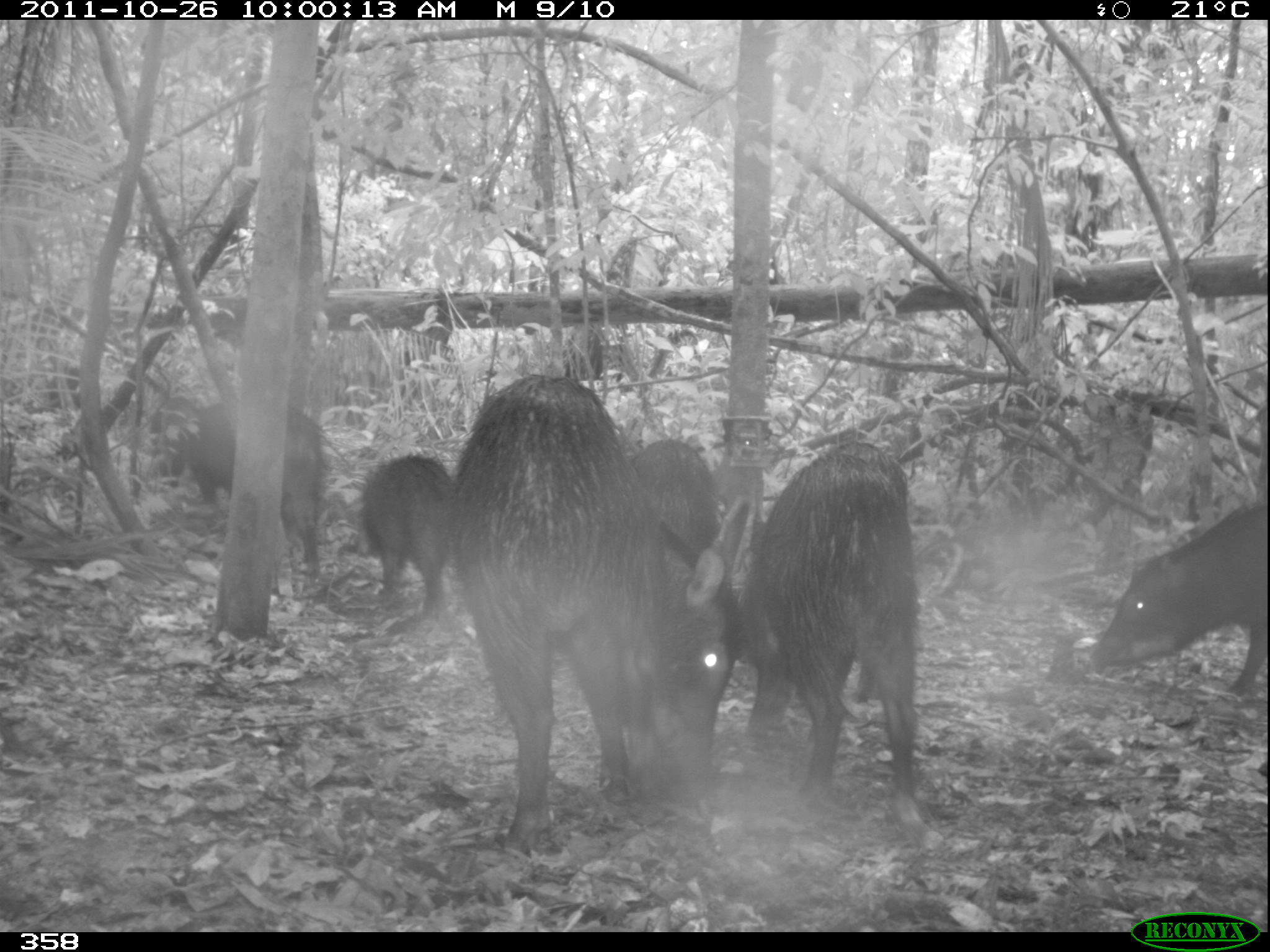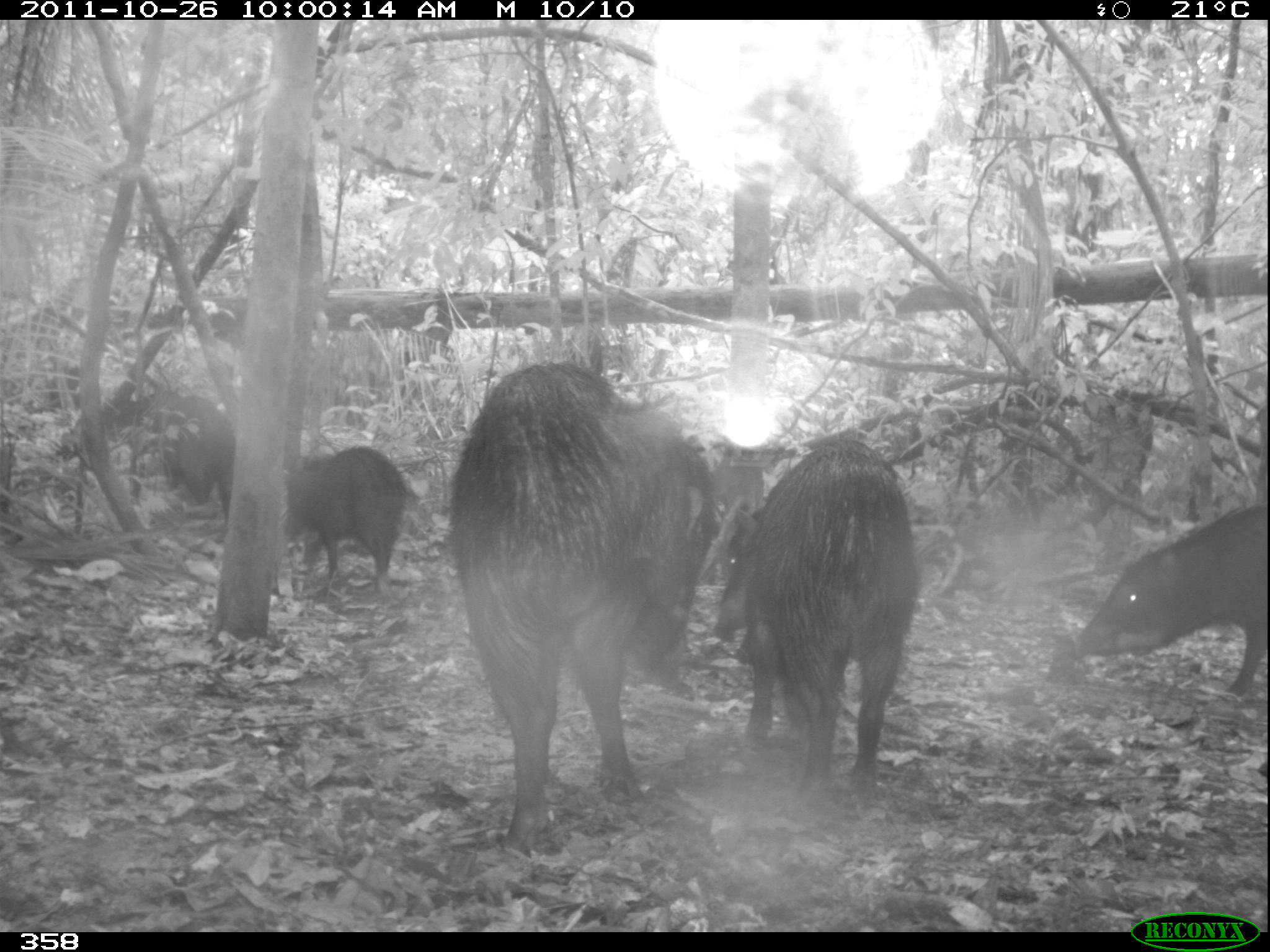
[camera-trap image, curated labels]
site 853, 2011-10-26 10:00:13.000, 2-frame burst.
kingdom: Animalia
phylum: Chordata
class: Mammalia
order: Artiodactyla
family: Tayassuidae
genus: Tayassu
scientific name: Tayassu pecari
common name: white-lipped peccary